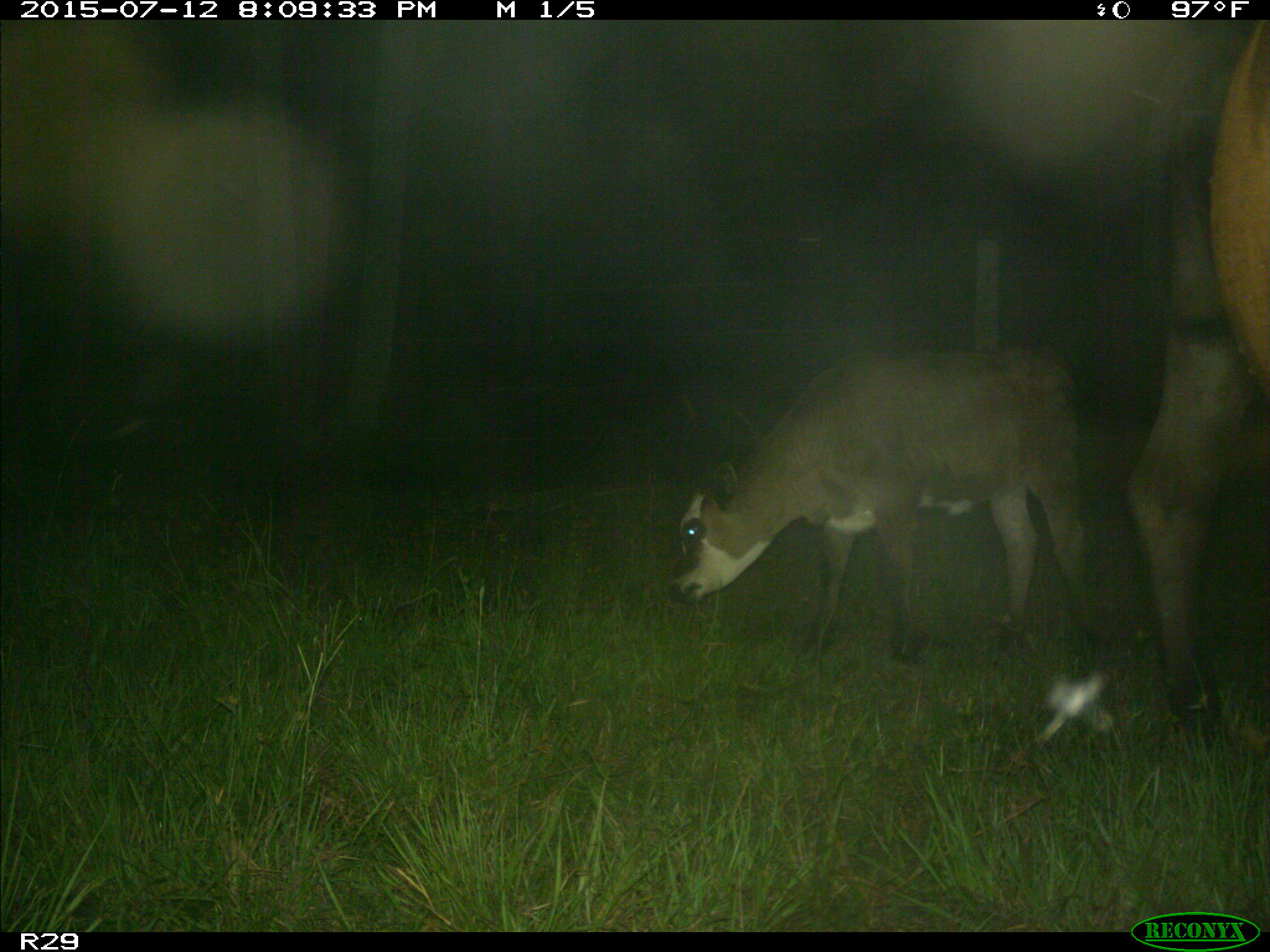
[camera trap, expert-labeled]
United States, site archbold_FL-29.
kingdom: Animalia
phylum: Chordata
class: Mammalia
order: Artiodactyla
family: Bovidae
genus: Bos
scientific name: Bos taurus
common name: domestic cow